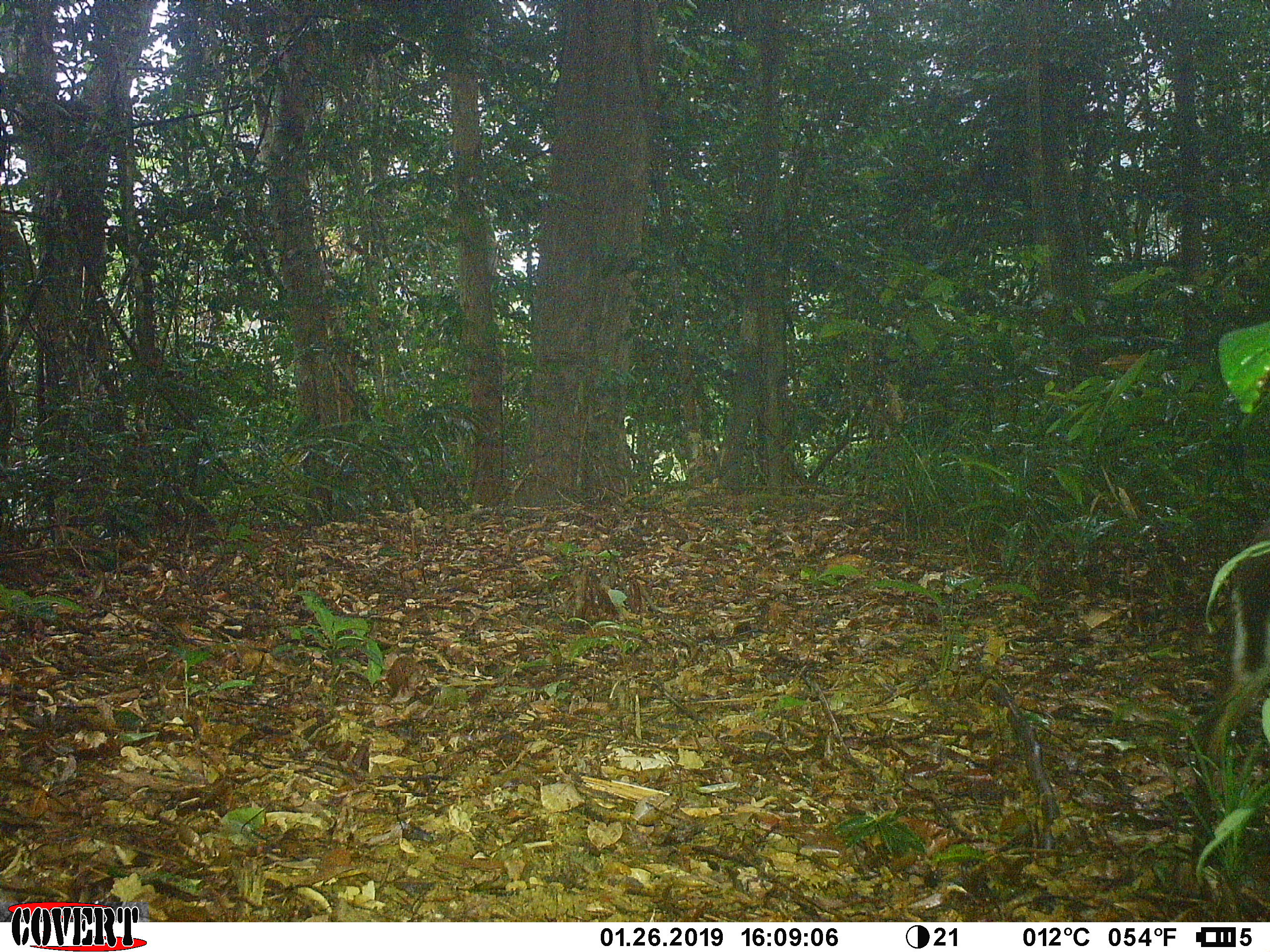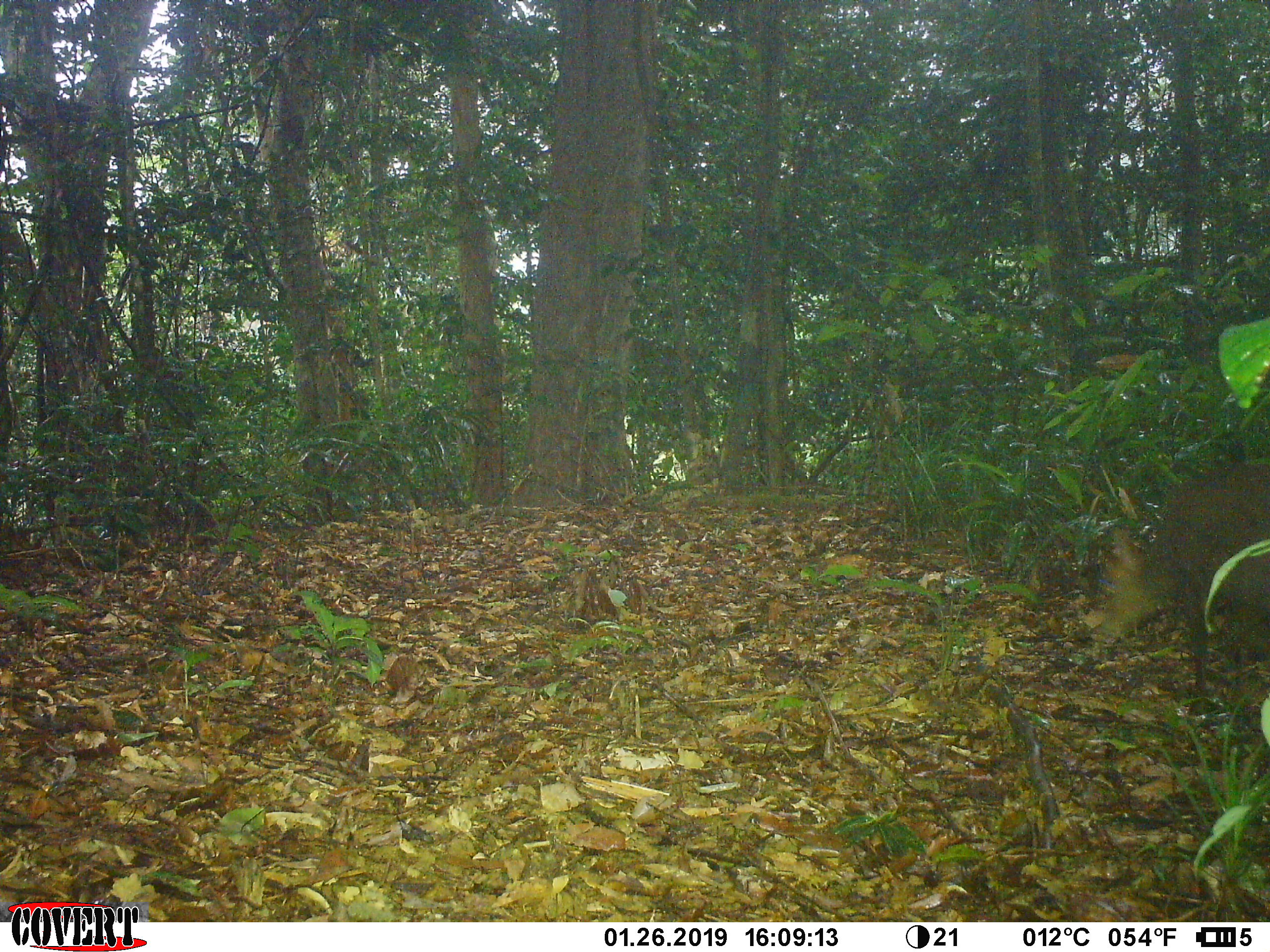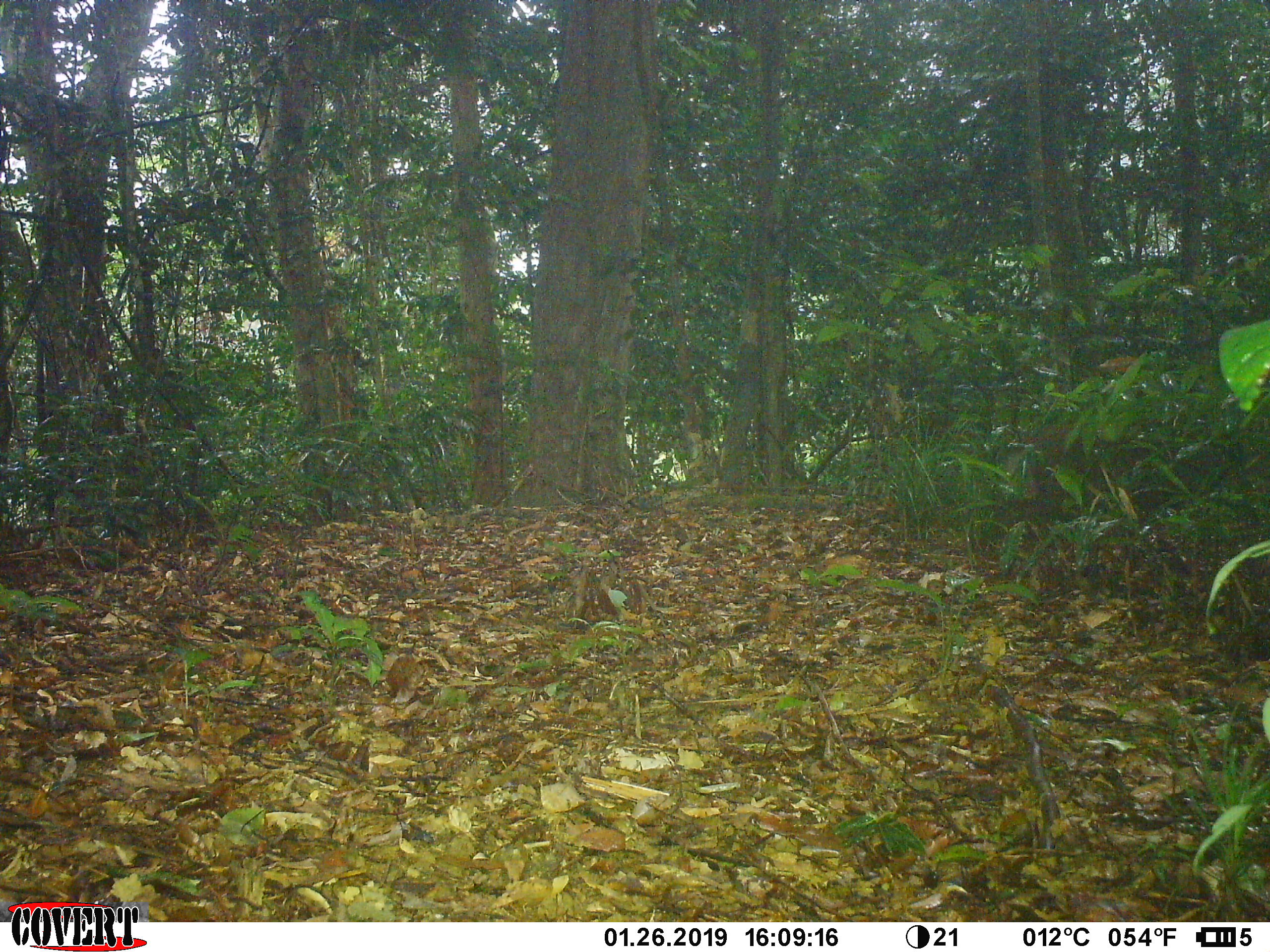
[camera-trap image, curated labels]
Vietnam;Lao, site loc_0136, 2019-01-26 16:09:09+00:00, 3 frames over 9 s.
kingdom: Animalia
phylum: Chordata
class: Mammalia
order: Artiodactyla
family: Cervidae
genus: Muntiacus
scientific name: Muntiacus rooseveltorum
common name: roosevelt's muntjac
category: roosevelts muntjac group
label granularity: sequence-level